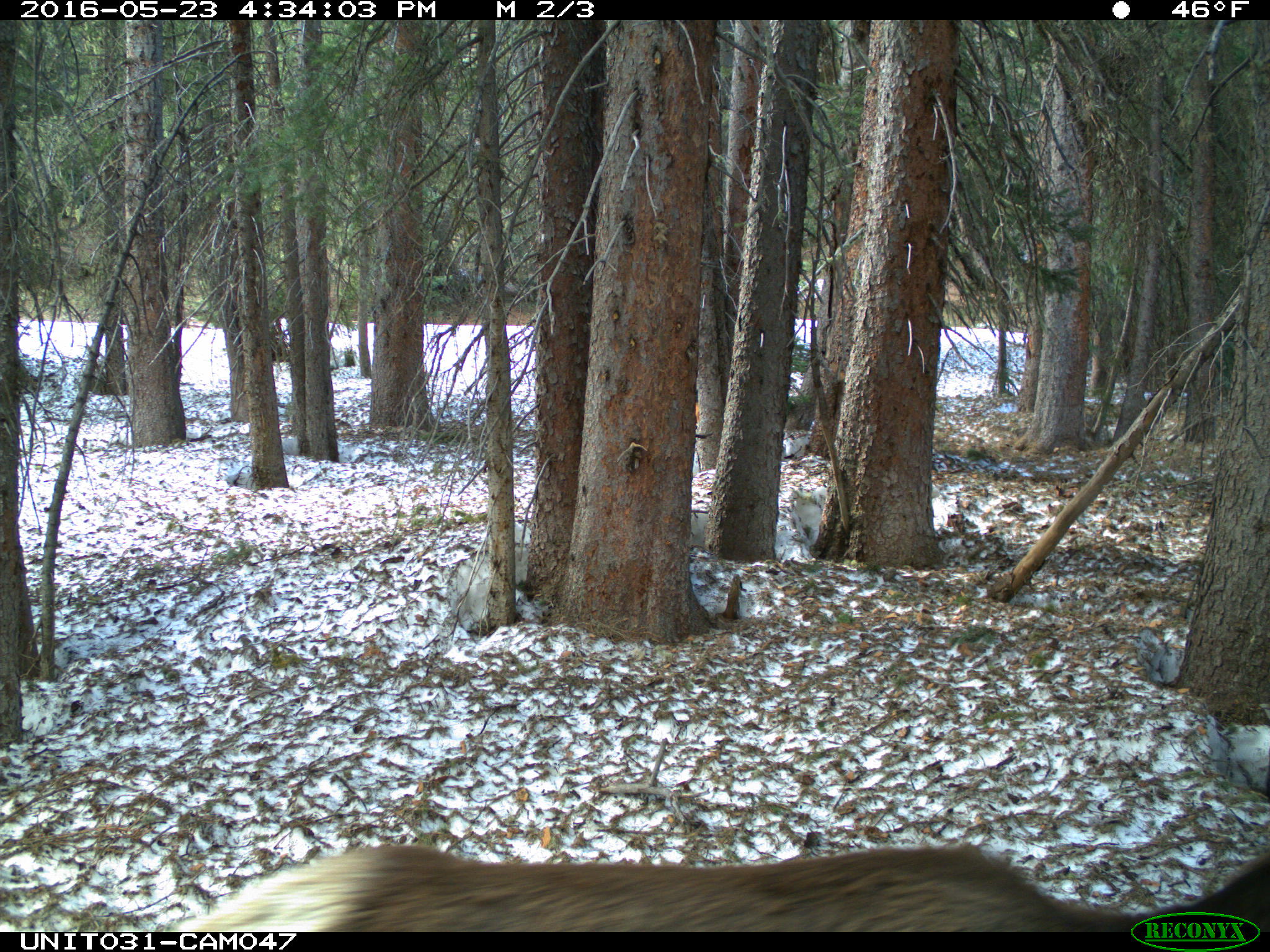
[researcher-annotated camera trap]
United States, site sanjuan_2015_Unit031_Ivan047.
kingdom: Animalia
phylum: Chordata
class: Mammalia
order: Artiodactyla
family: Cervidae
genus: Cervus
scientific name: Cervus elaphus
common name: red deer